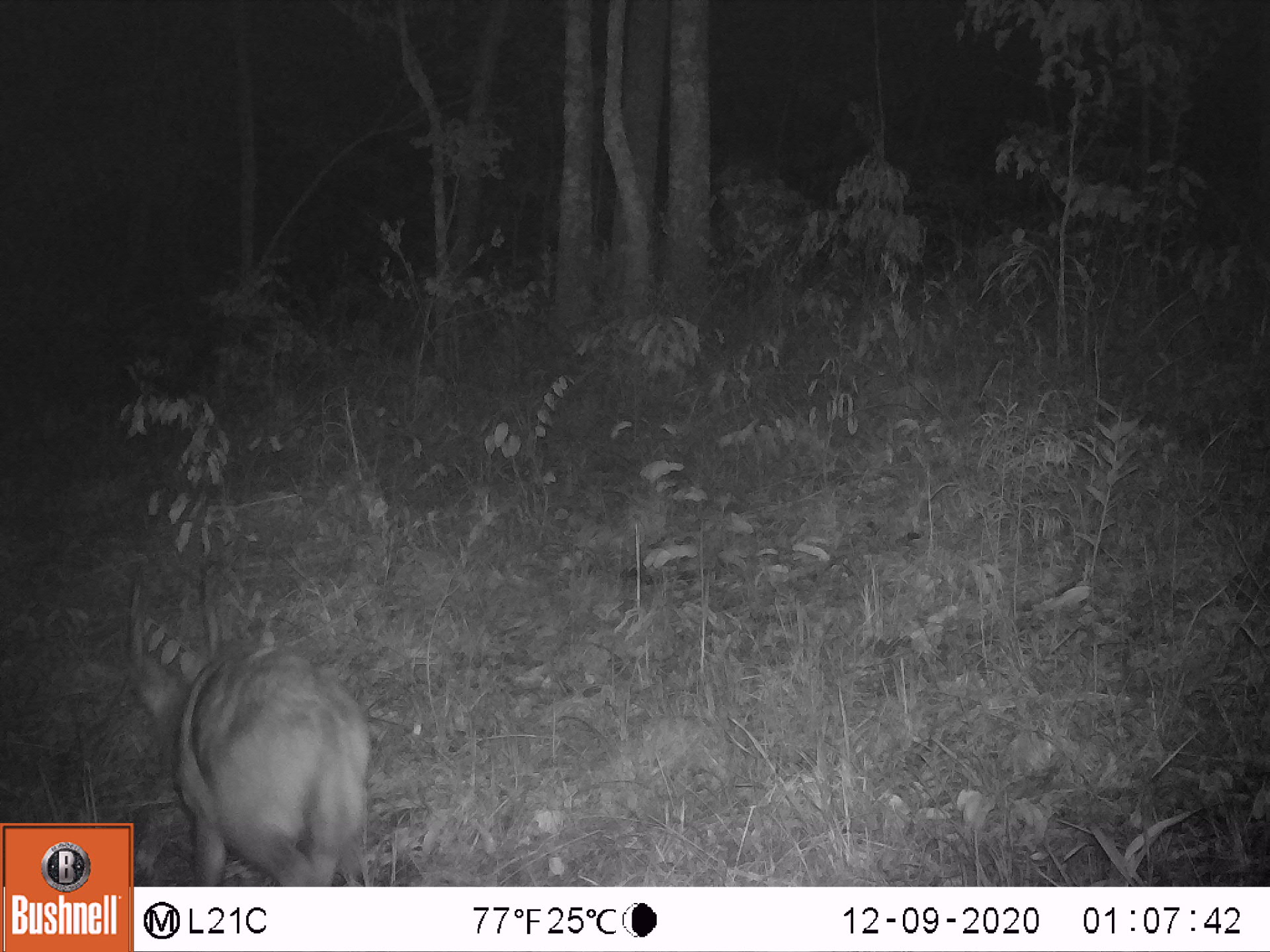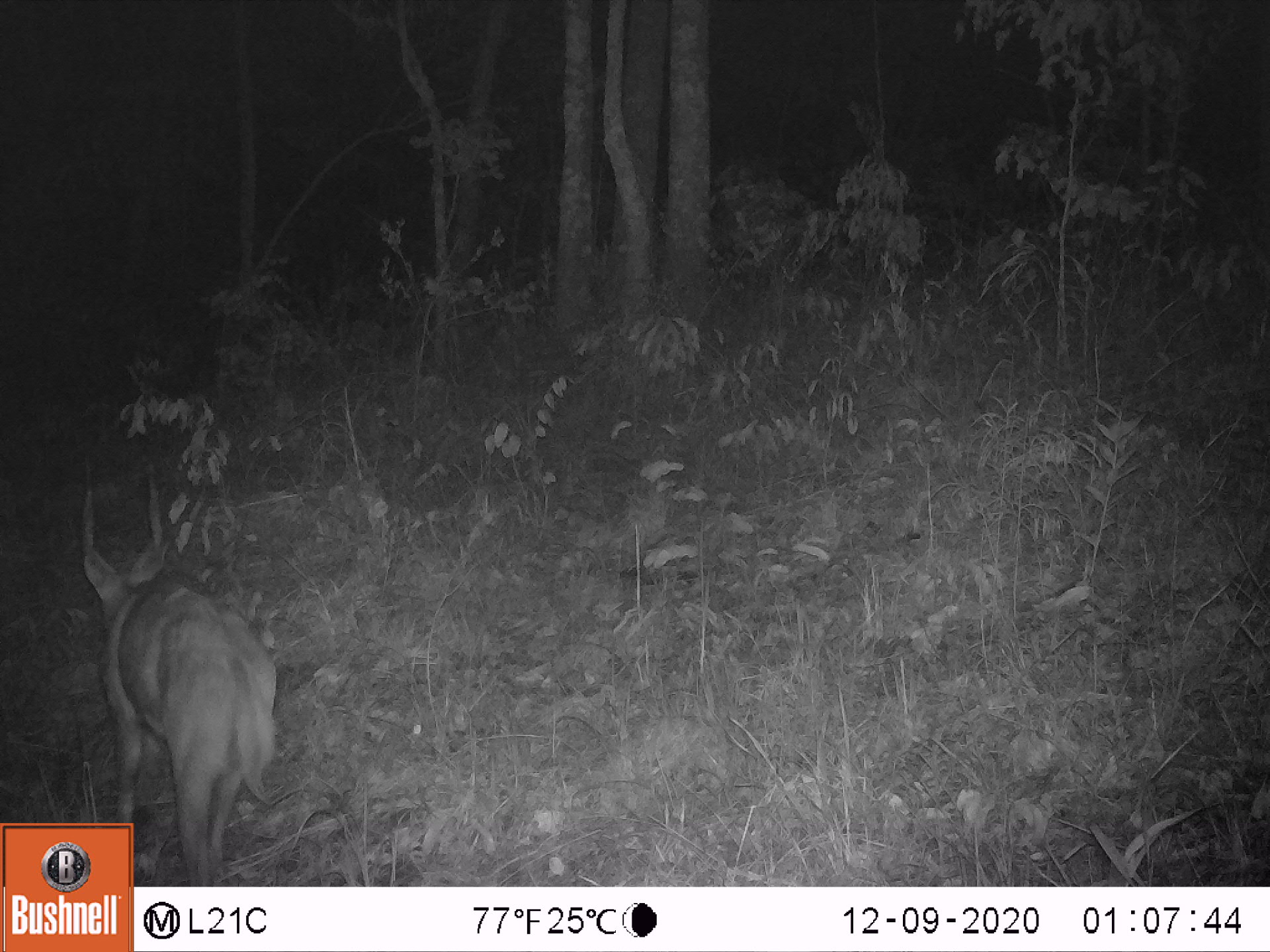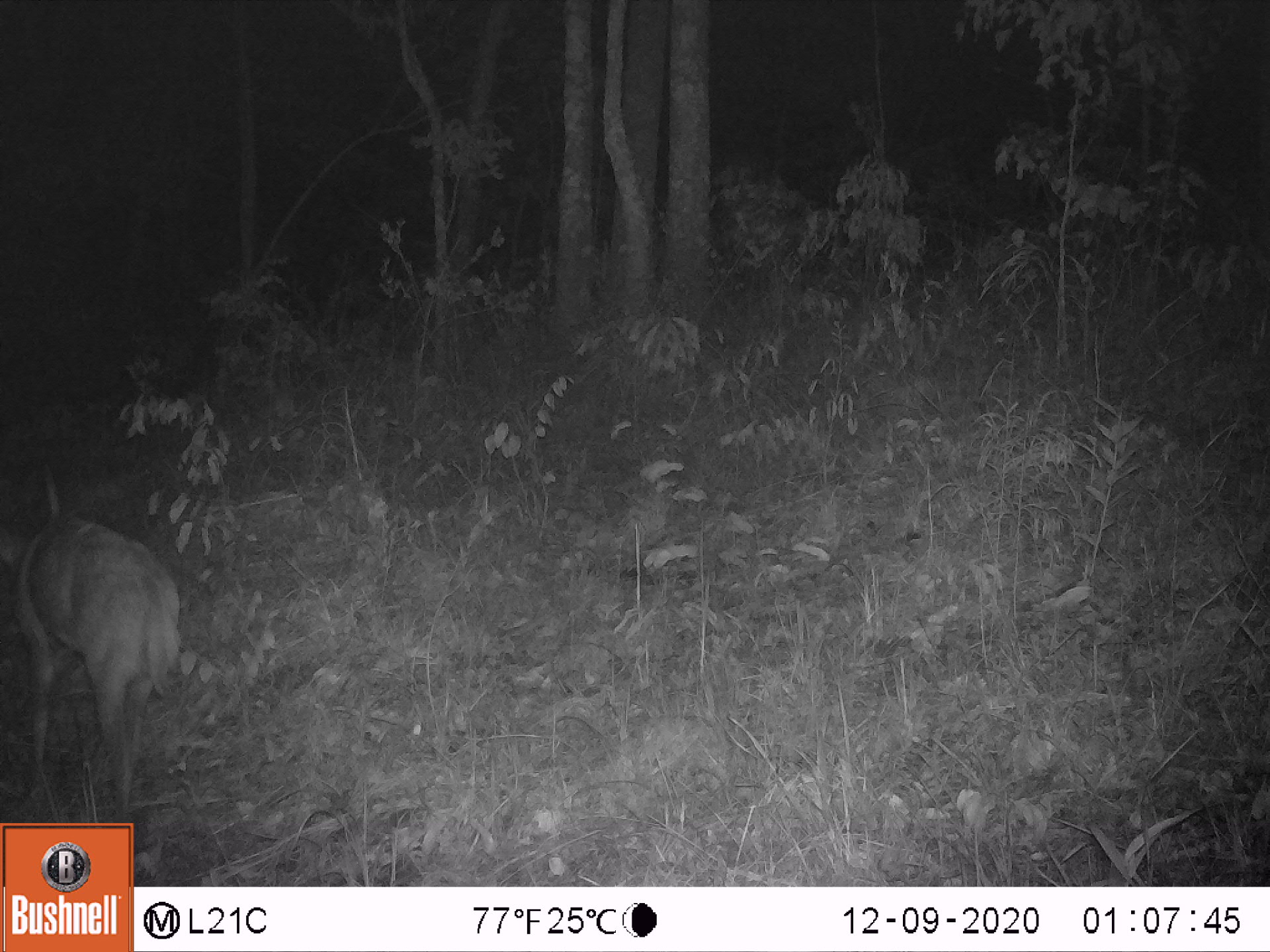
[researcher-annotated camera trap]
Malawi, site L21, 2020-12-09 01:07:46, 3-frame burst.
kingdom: Animalia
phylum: Chordata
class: Mammalia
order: Artiodactyla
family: Bovidae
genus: Tragelaphus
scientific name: Tragelaphus sylvaticus sylvaticus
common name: cape bushbuck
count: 1